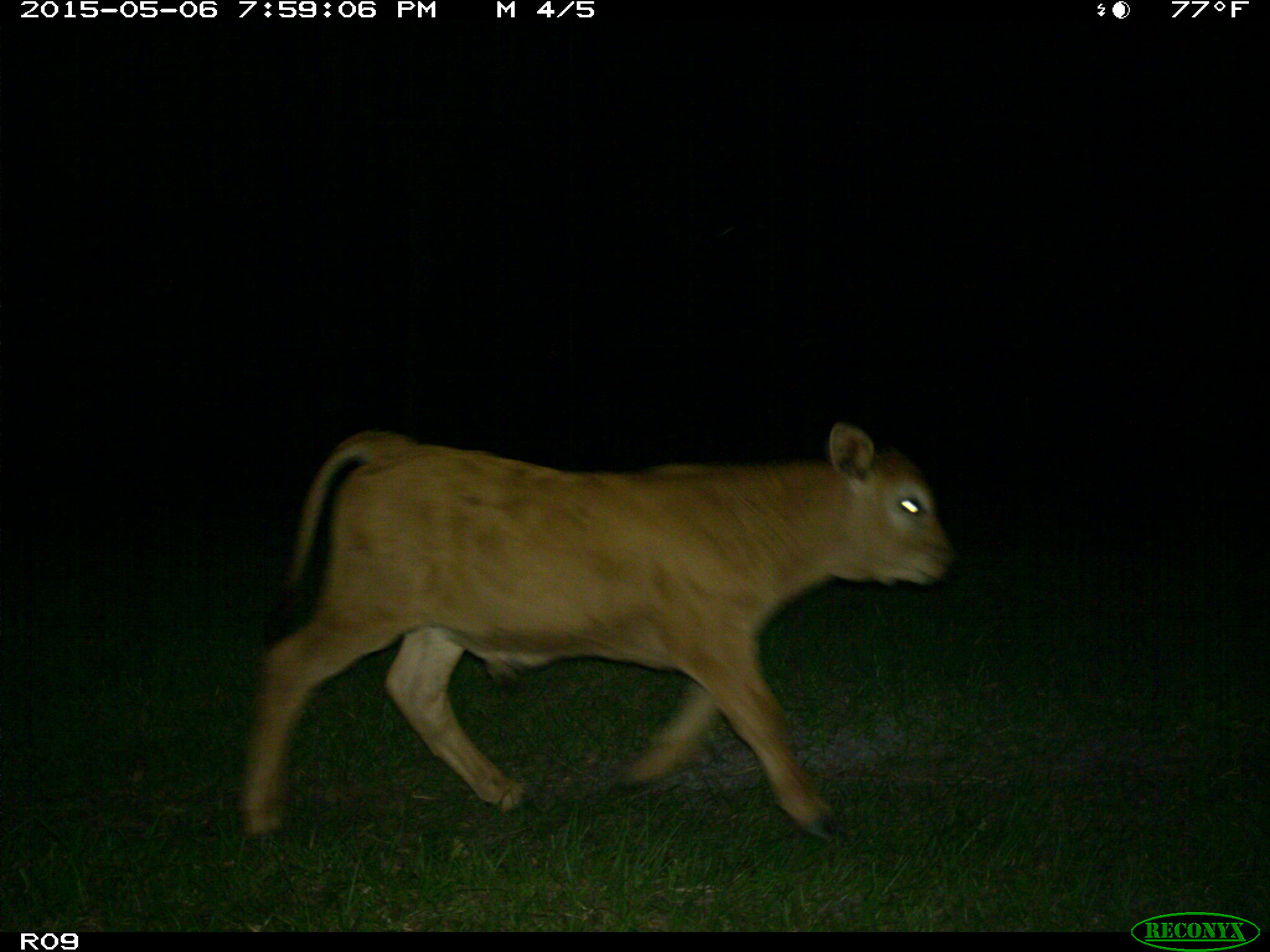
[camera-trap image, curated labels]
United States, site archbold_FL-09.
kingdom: Animalia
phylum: Chordata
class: Mammalia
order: Artiodactyla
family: Bovidae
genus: Bos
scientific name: Bos taurus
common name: domestic cow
Bos taurus (domestic cow).